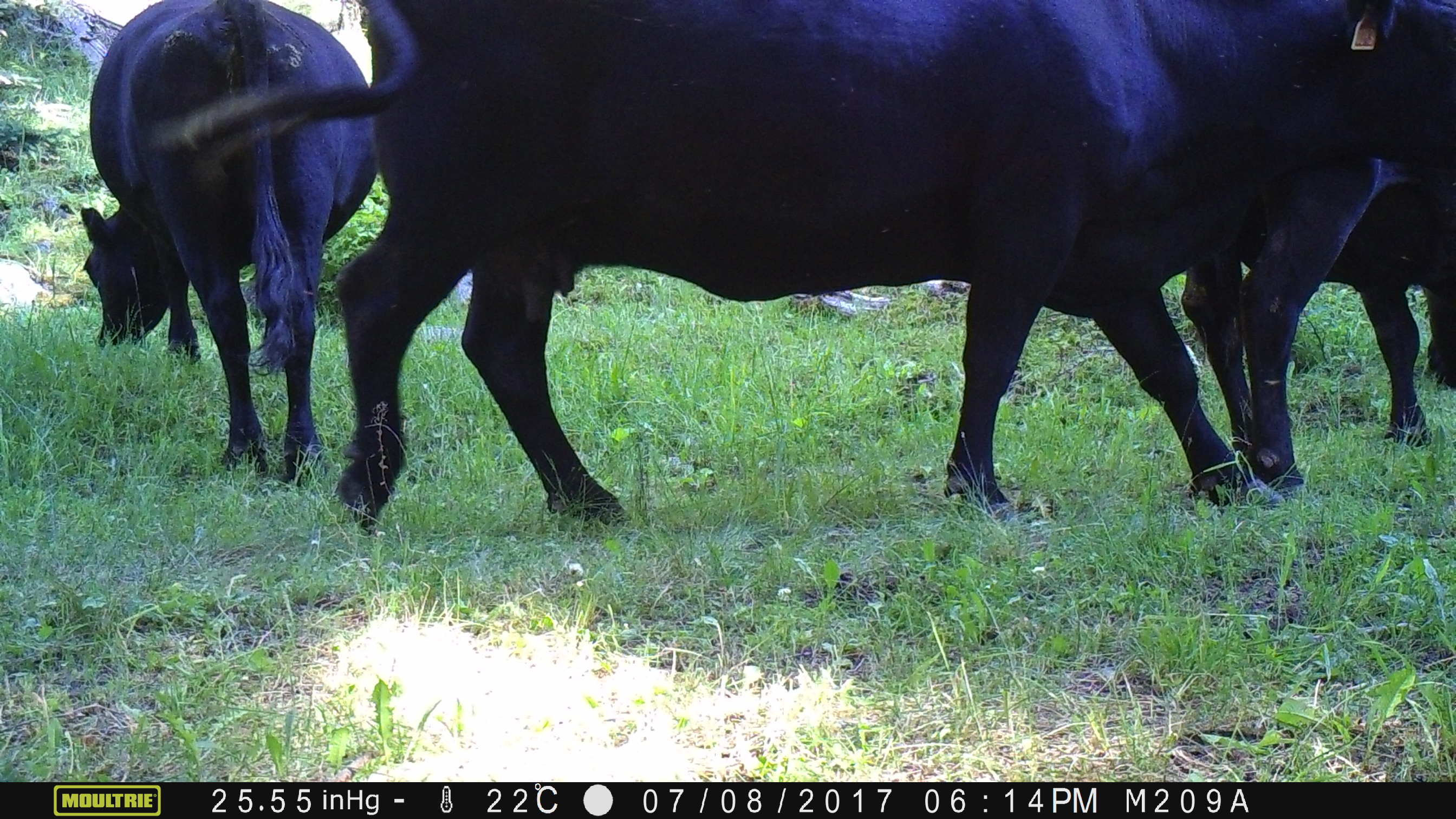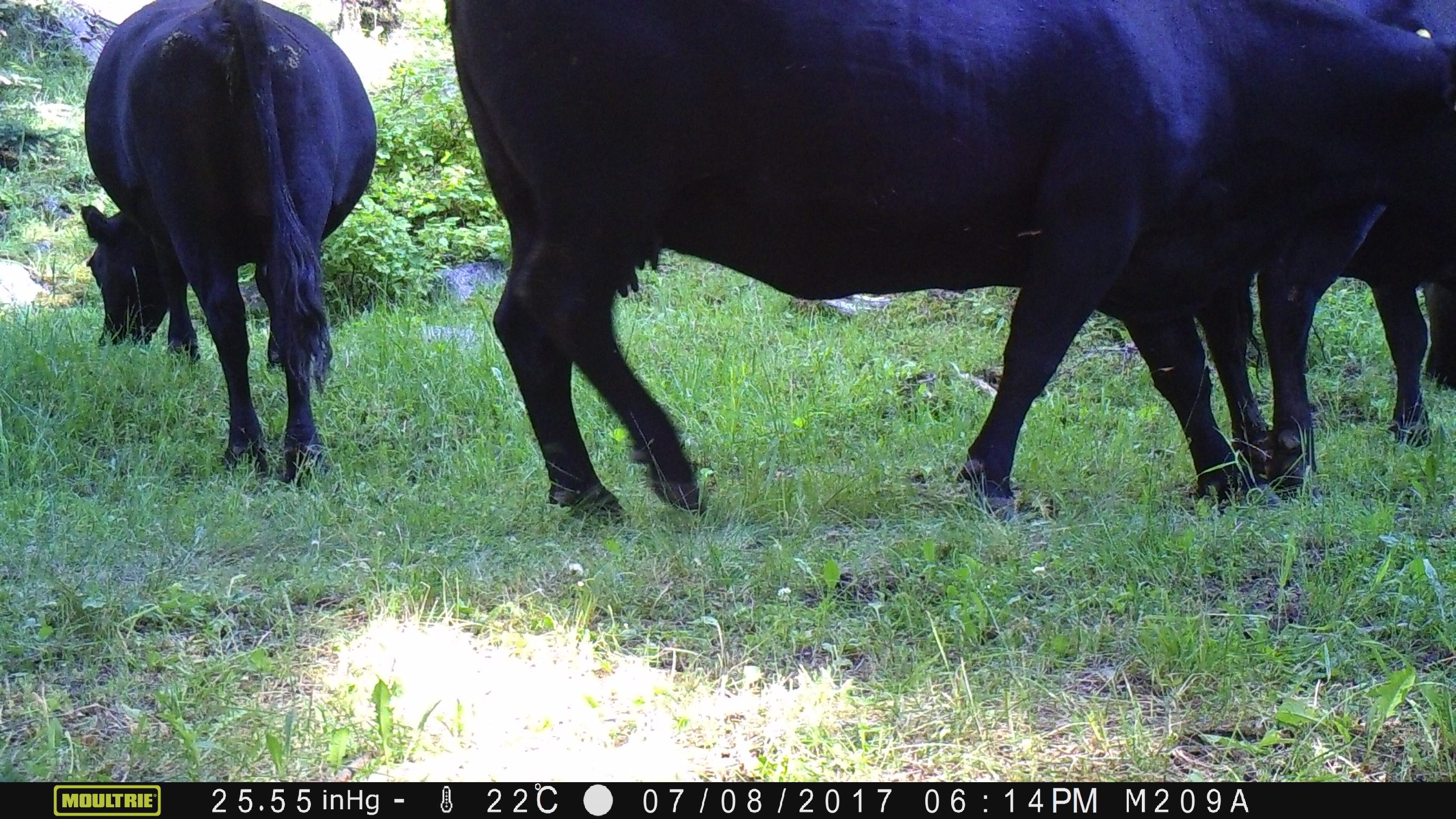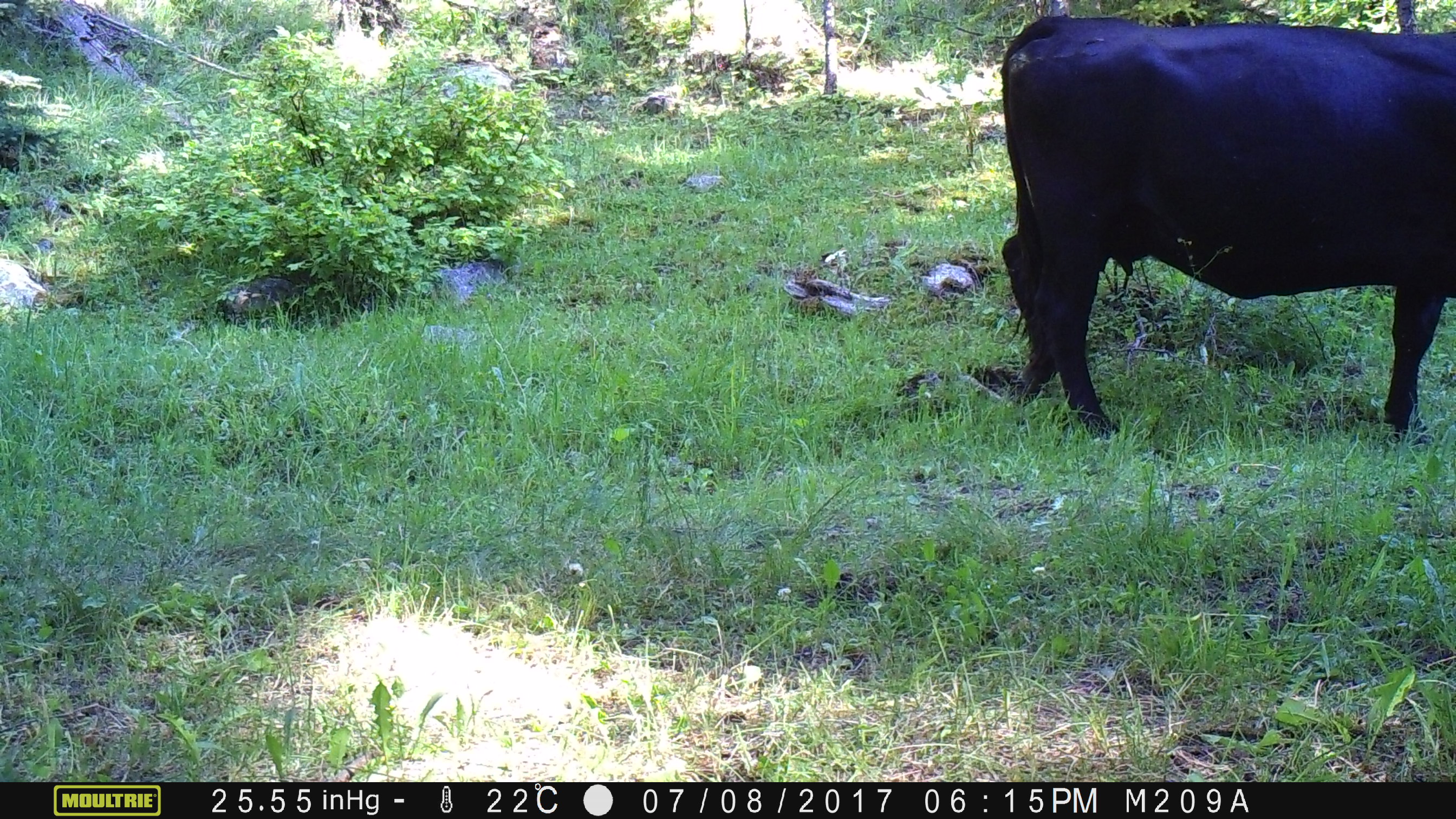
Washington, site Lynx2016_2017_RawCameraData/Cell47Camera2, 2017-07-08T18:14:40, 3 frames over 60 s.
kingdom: Animalia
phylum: Chordata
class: Mammalia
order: Artiodactyla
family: Bovidae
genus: Bos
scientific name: Bos taurus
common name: domestic cattle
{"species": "domestic cattle (Bos taurus)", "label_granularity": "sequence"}